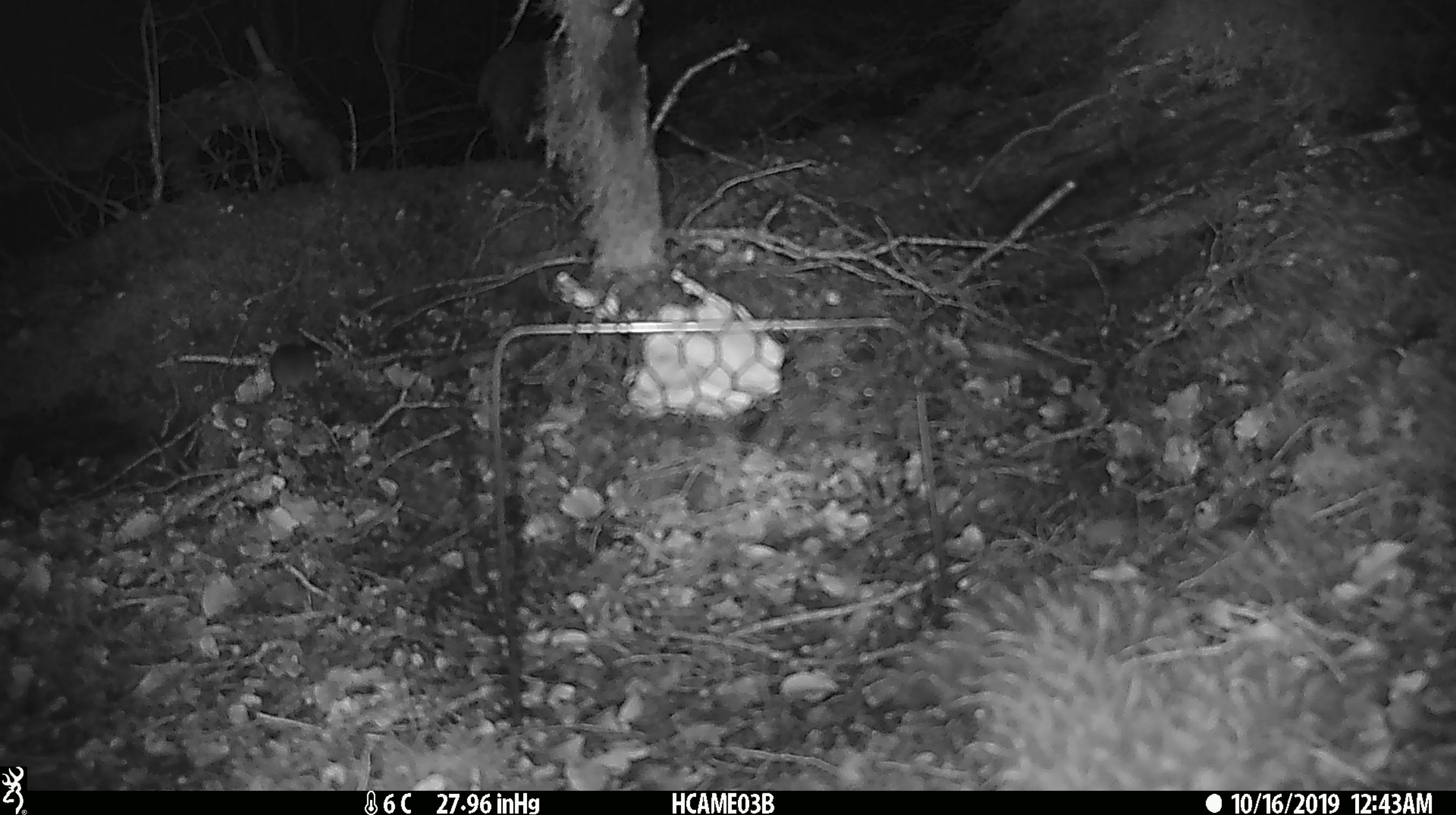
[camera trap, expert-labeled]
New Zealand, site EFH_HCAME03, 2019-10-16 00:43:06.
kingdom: Animalia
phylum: Chordata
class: Mammalia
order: Rodentia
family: Muridae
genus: Mus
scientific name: Mus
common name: mouse